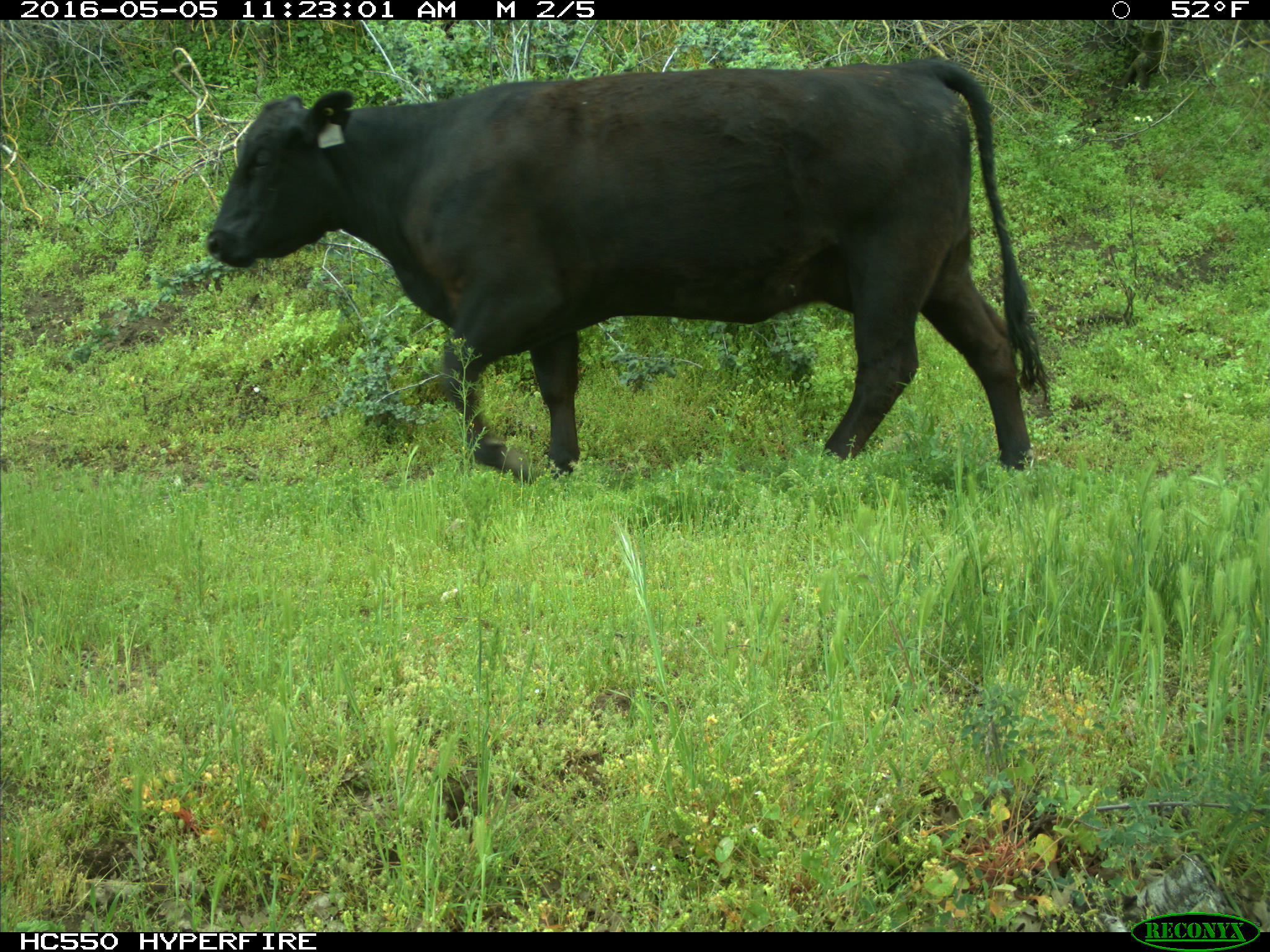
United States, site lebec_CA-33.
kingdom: Animalia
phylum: Chordata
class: Mammalia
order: Artiodactyla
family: Bovidae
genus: Bos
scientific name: Bos taurus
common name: domestic cow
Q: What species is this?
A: Bos taurus (domestic cow).